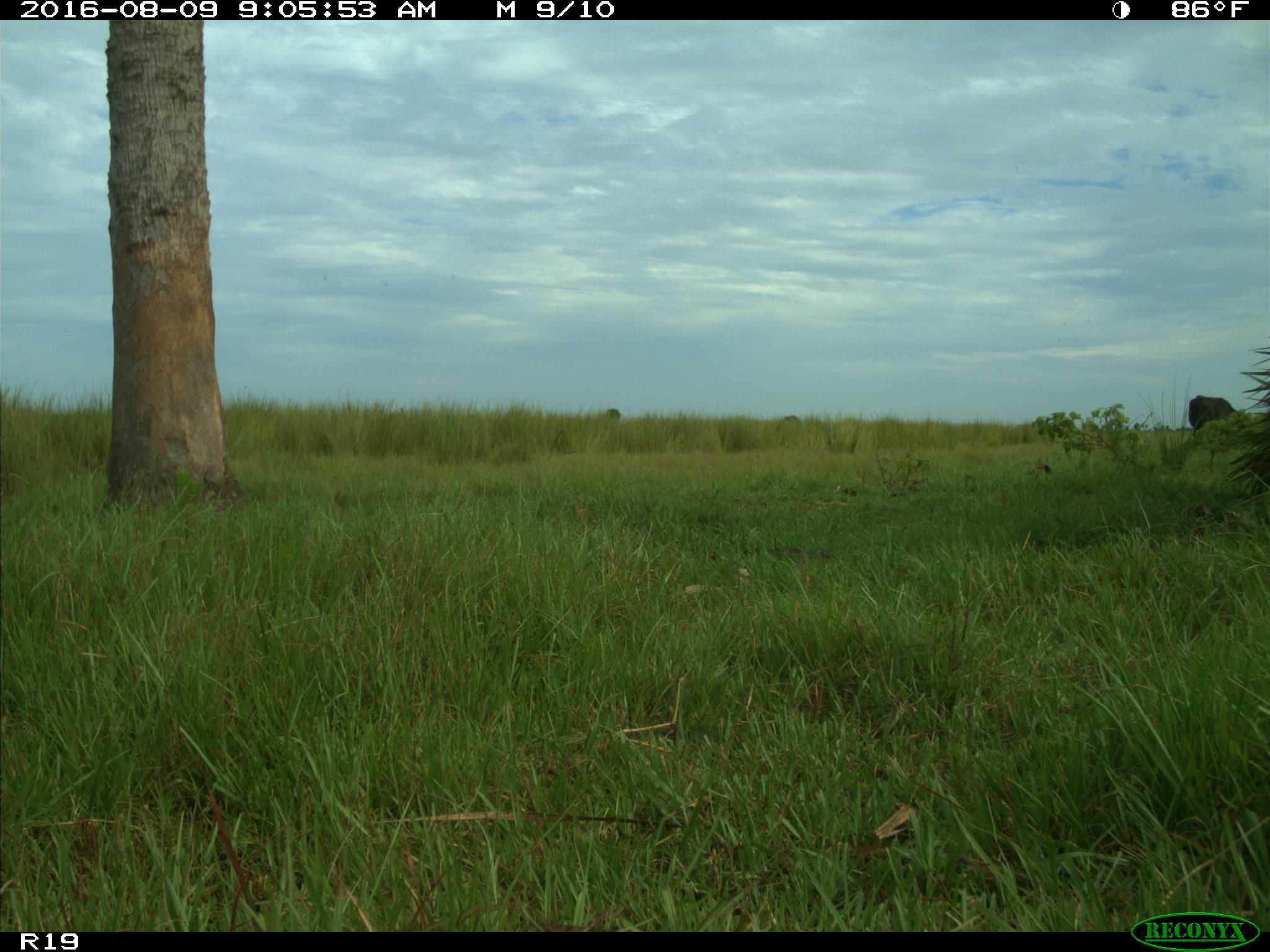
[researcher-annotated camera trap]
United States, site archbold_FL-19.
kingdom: Animalia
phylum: Chordata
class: Mammalia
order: Artiodactyla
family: Bovidae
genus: Bos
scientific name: Bos taurus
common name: domestic cow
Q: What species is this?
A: Bos taurus (domestic cow).